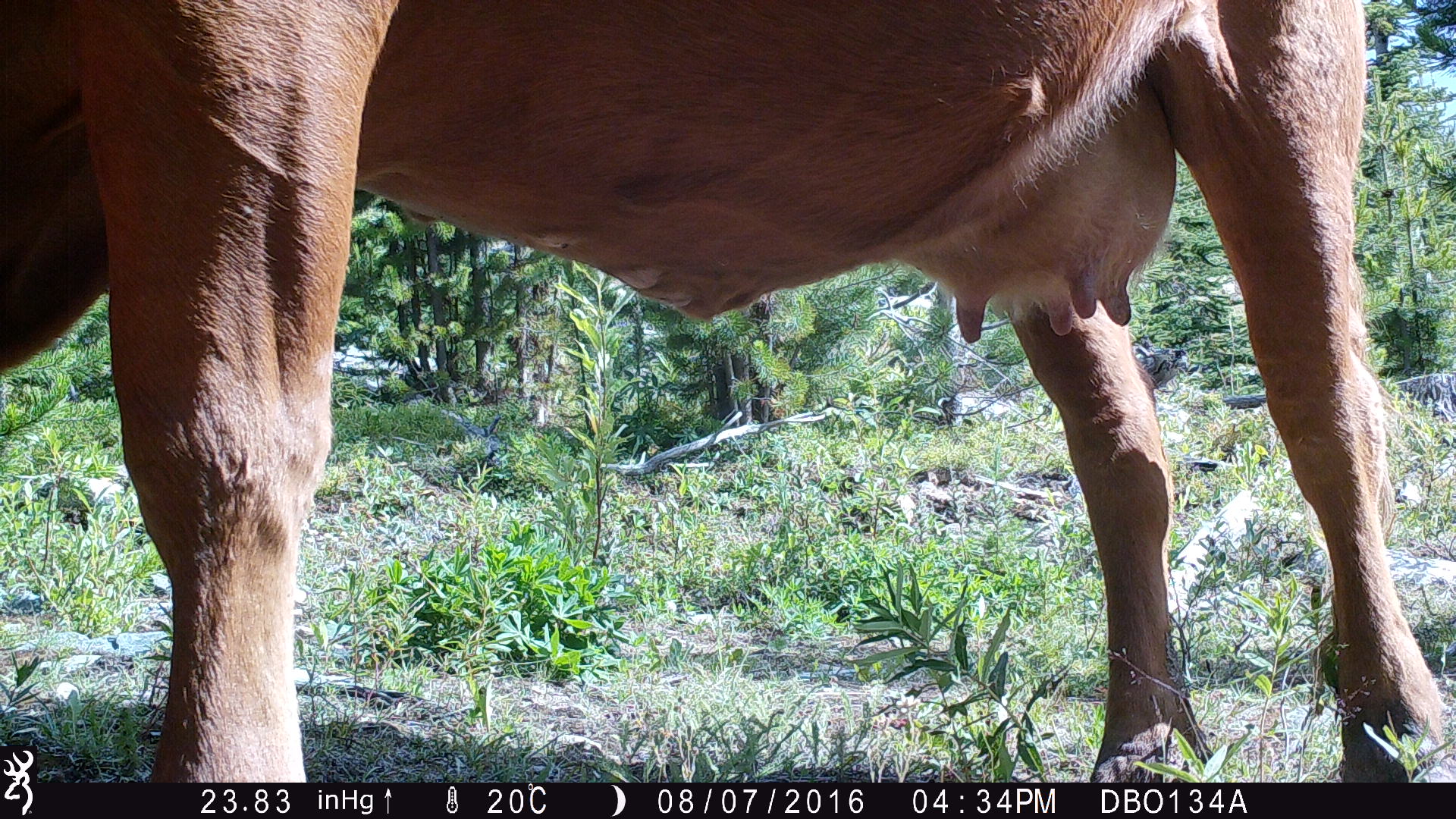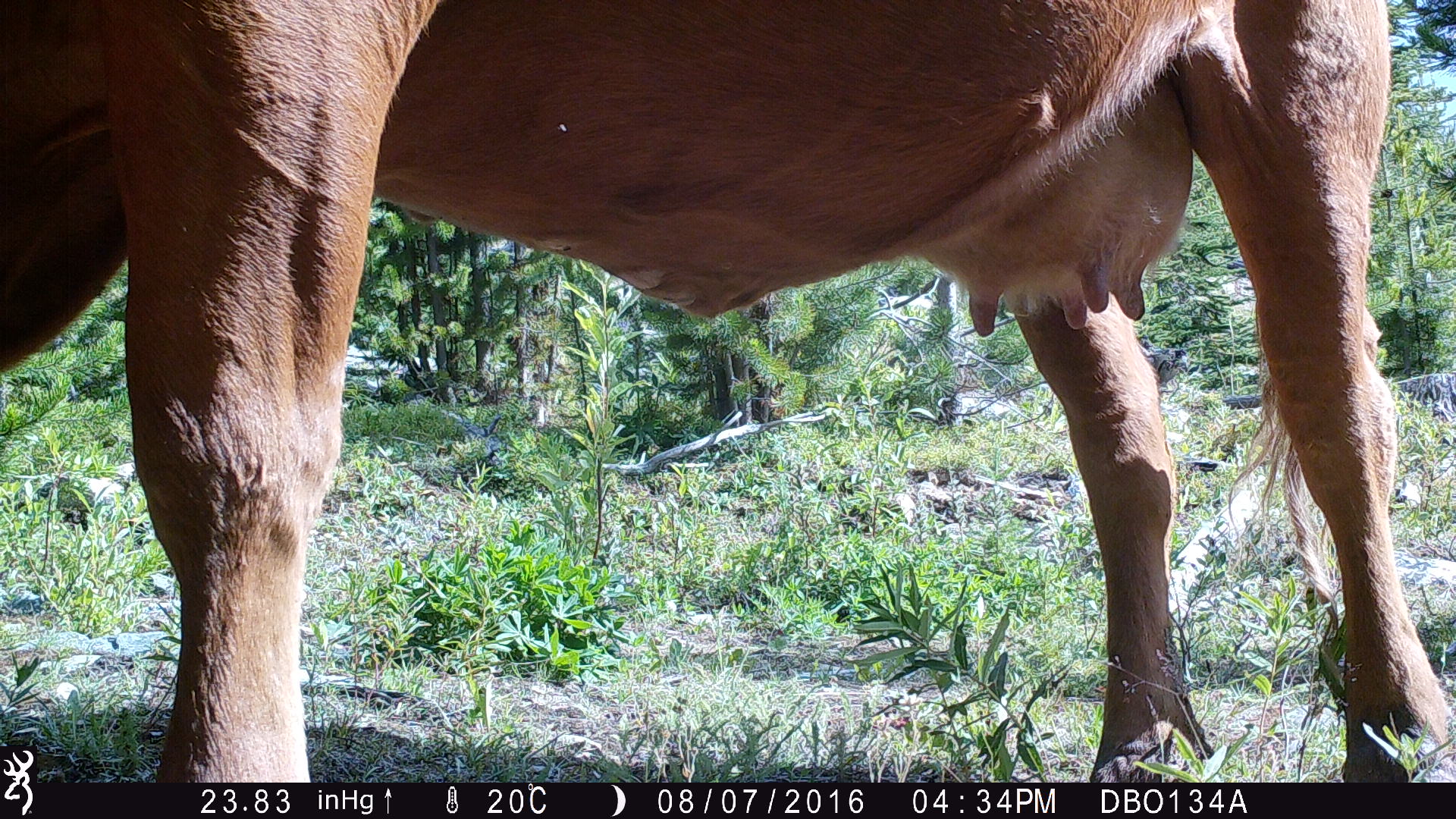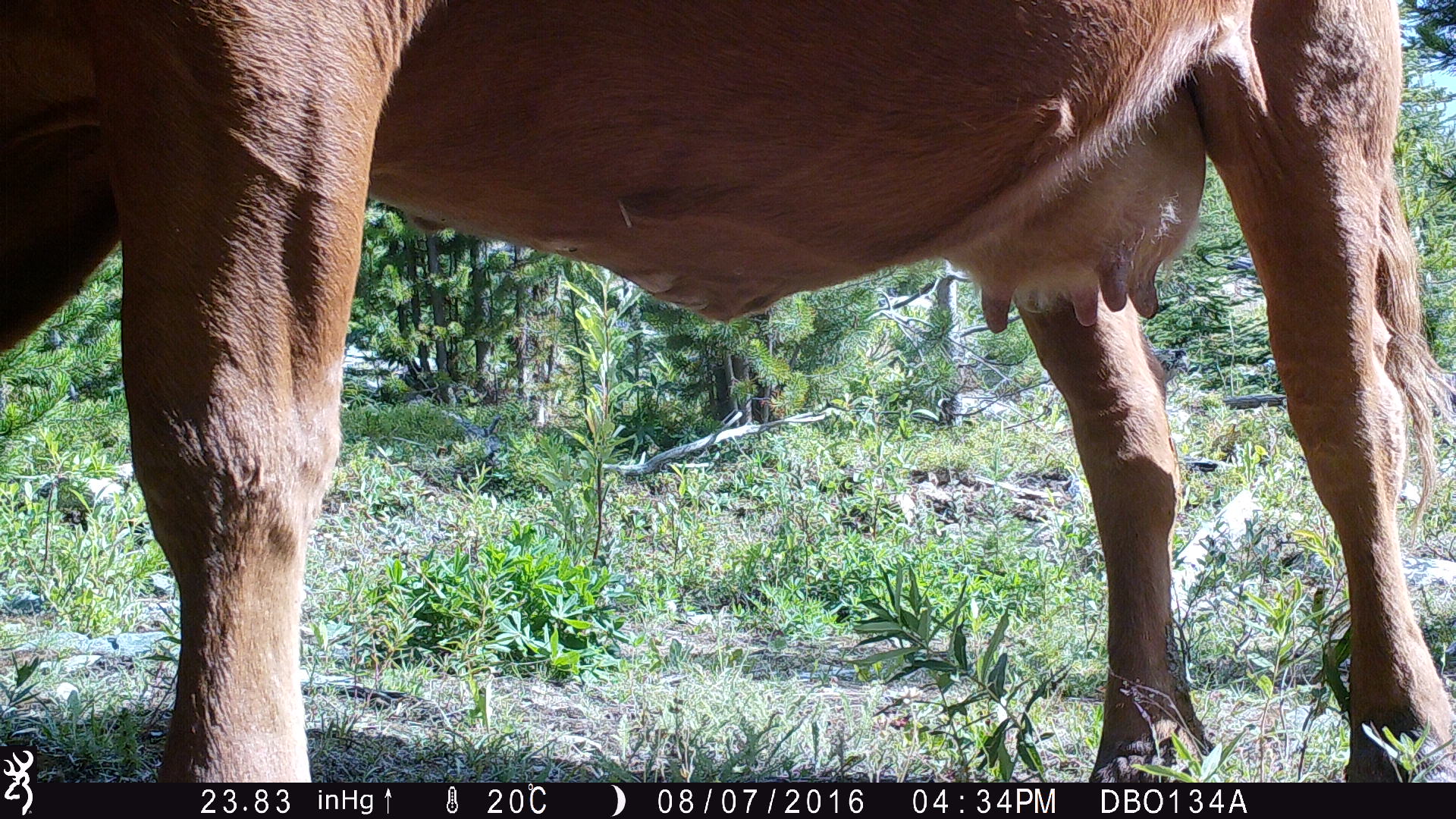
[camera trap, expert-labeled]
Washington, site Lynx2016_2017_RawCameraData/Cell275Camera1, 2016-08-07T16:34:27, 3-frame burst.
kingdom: Animalia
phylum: Chordata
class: Mammalia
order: Artiodactyla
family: Bovidae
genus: Bos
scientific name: Bos taurus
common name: domestic cattle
Domestic cattle (Bos taurus). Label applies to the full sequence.